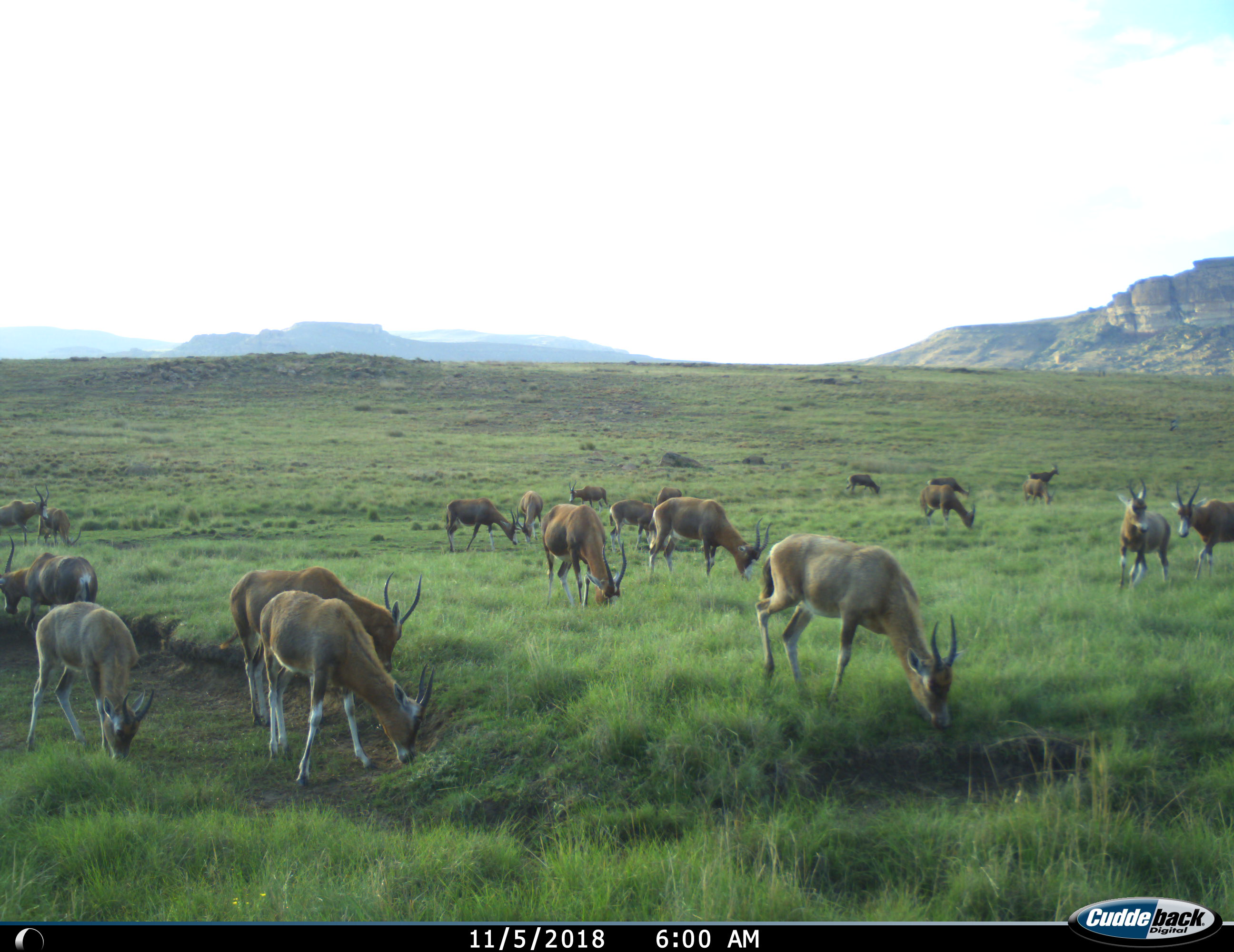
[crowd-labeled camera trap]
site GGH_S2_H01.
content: unidentified animal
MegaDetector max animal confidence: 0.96